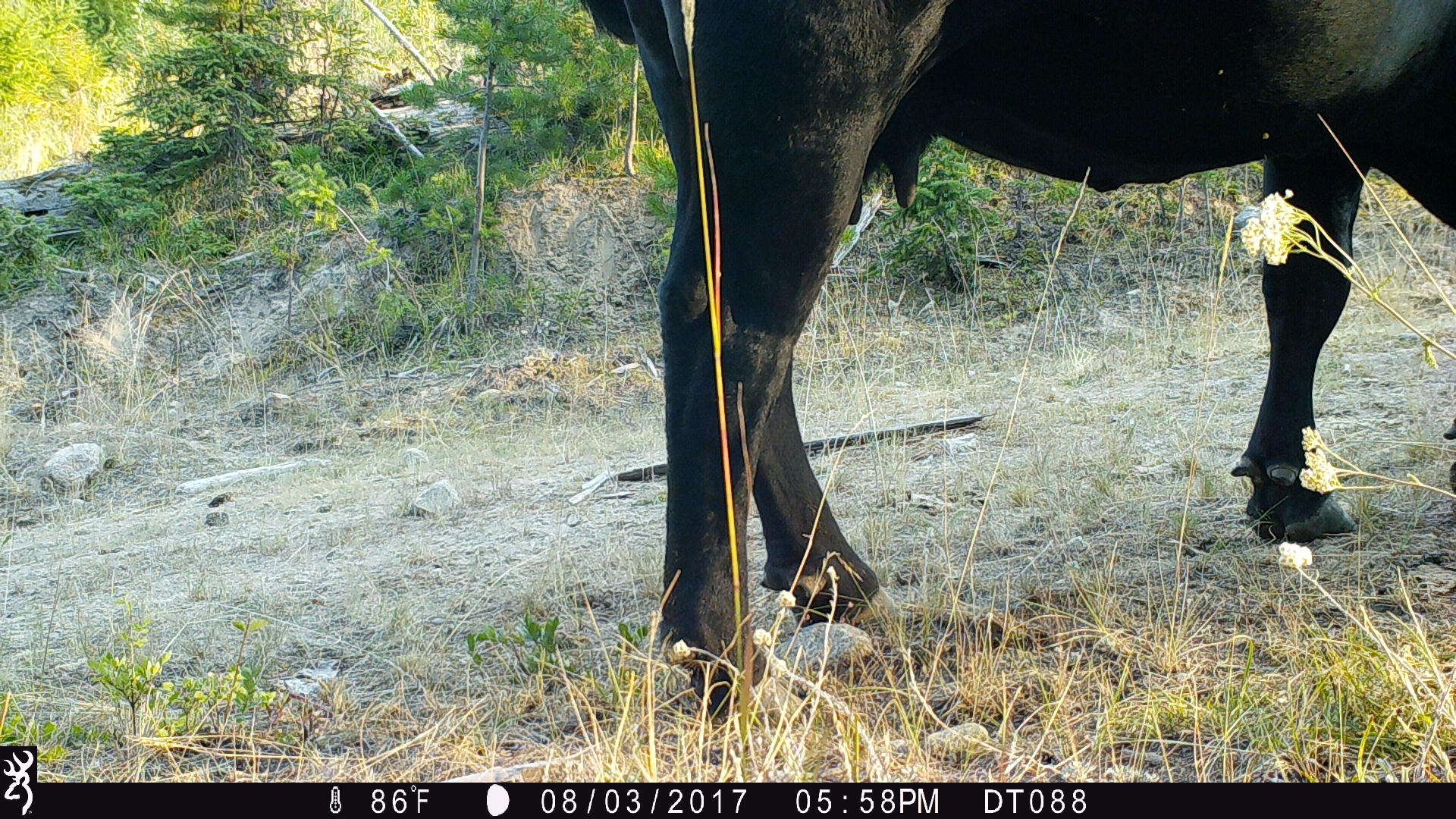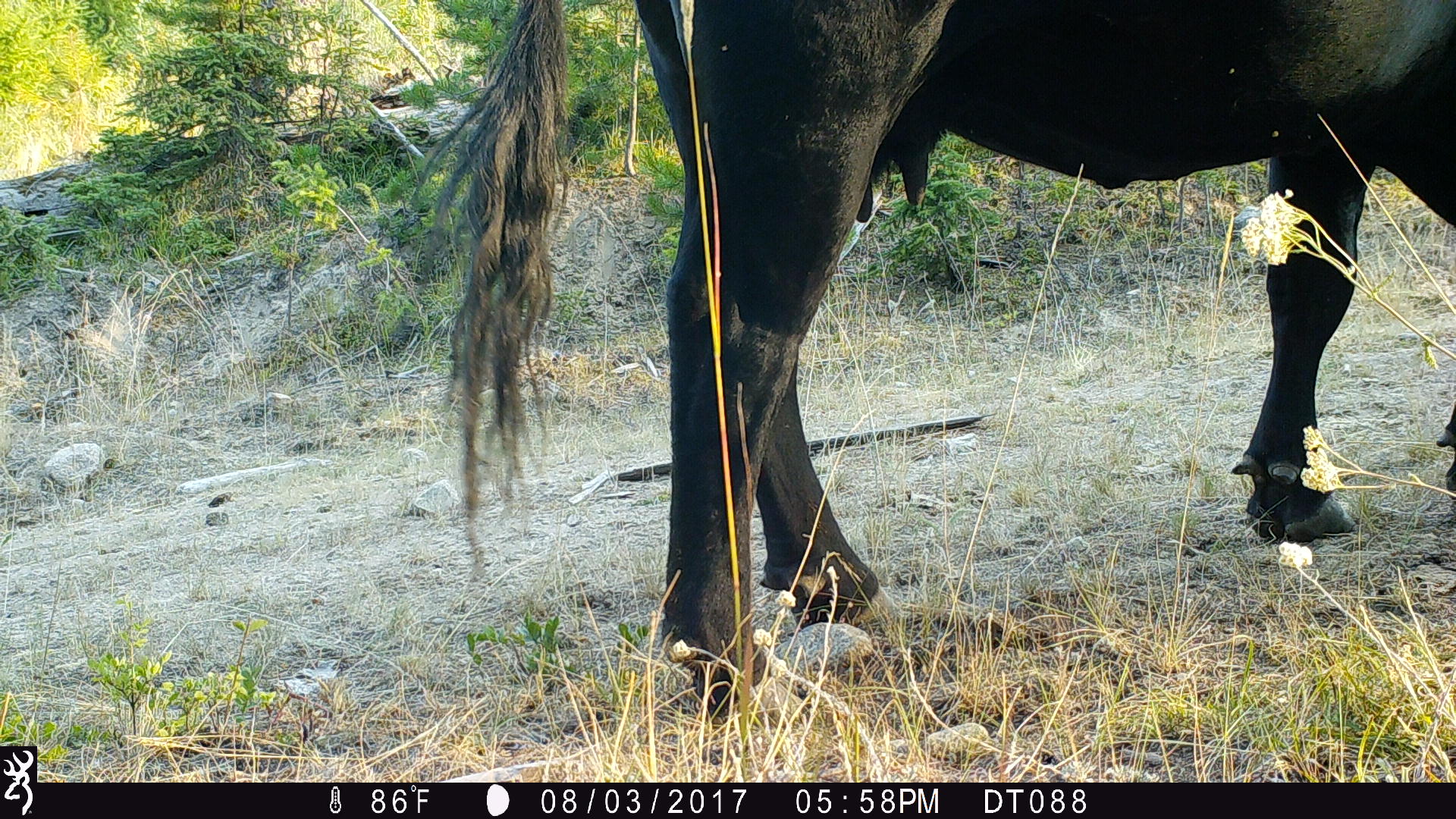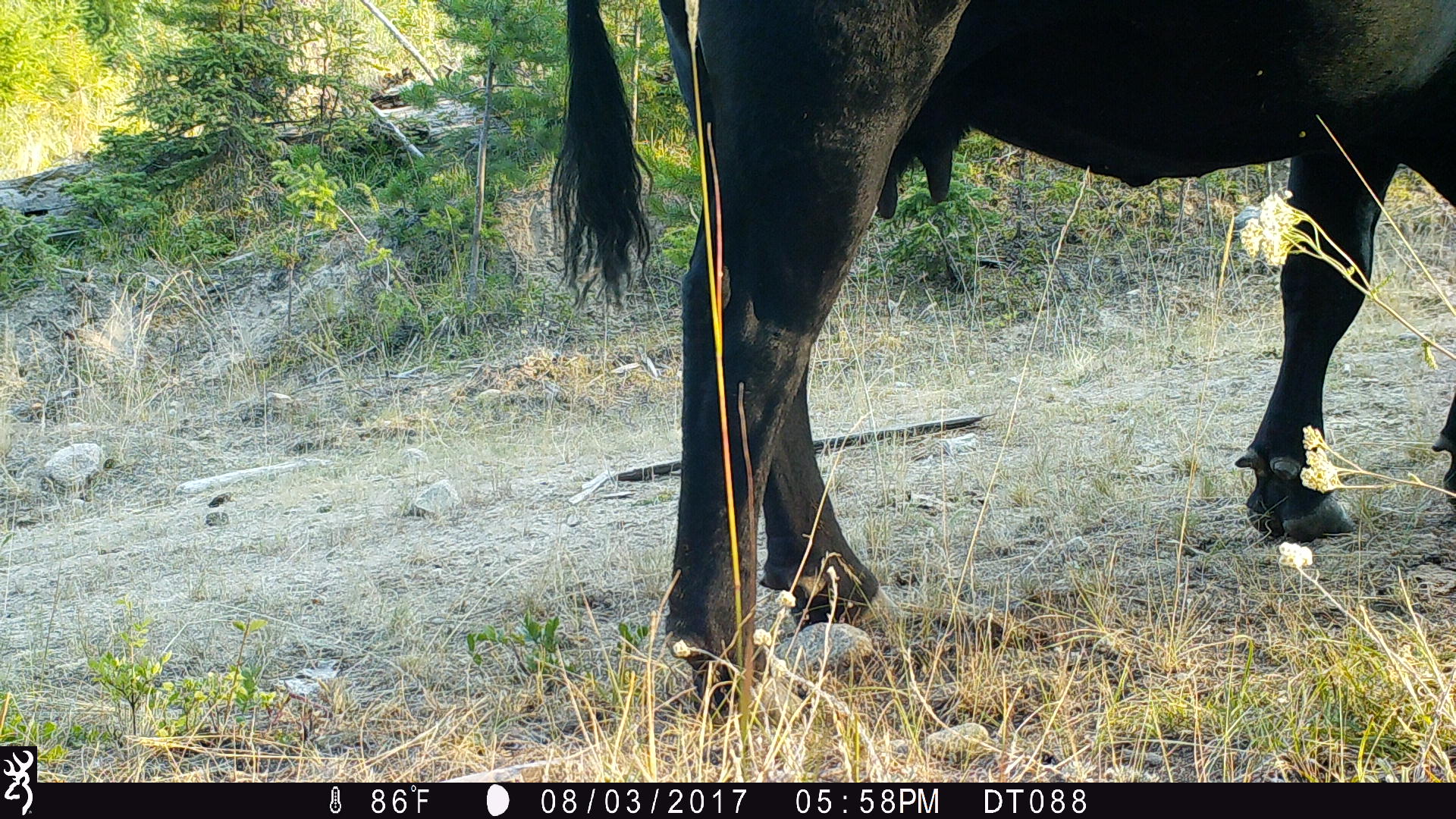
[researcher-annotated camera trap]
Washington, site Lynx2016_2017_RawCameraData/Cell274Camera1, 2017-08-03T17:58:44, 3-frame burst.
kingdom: Animalia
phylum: Chordata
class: Mammalia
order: Artiodactyla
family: Bovidae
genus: Bos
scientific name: Bos taurus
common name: domestic cattle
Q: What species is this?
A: Domestic cattle (Bos taurus).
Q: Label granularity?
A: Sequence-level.